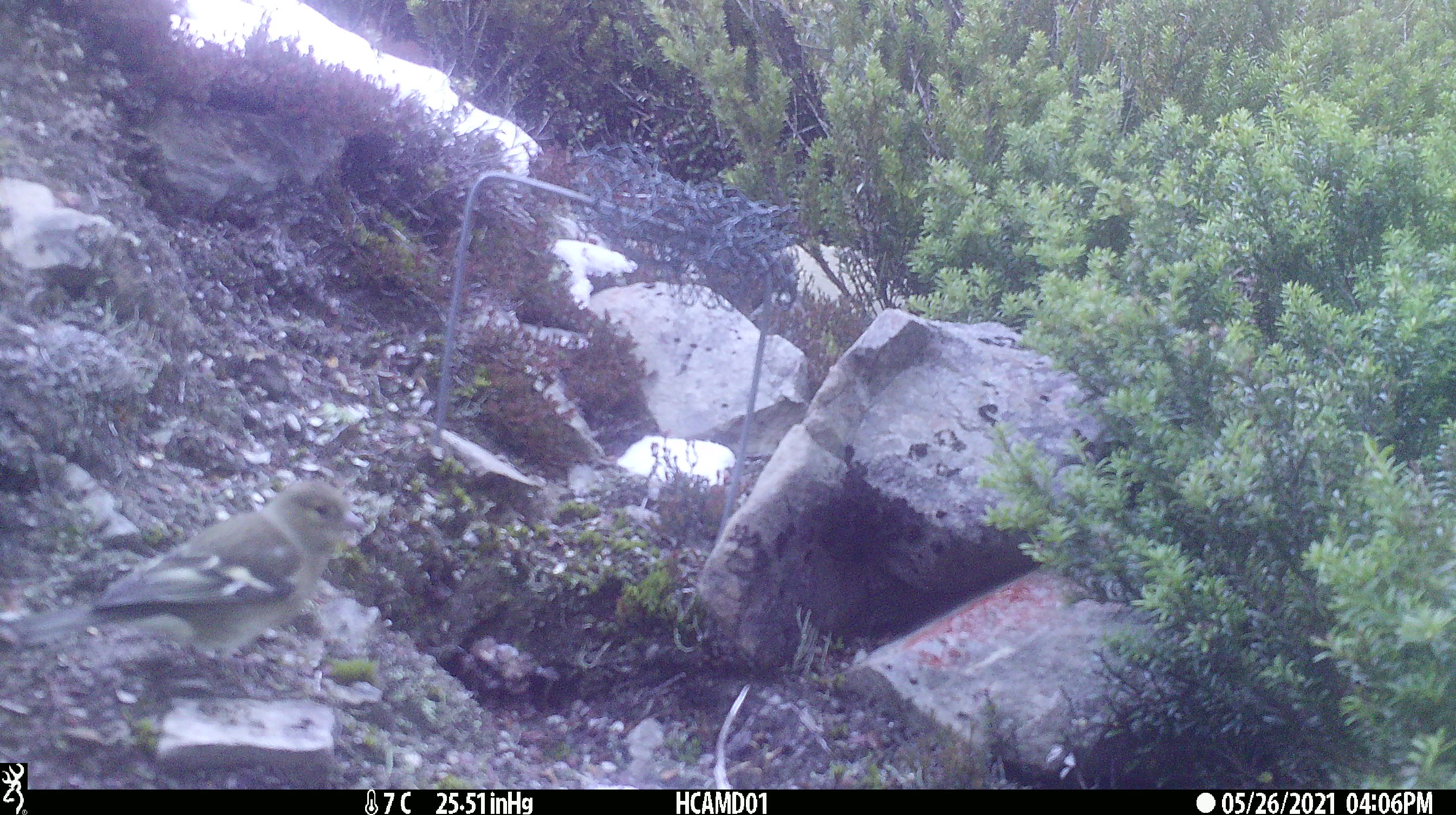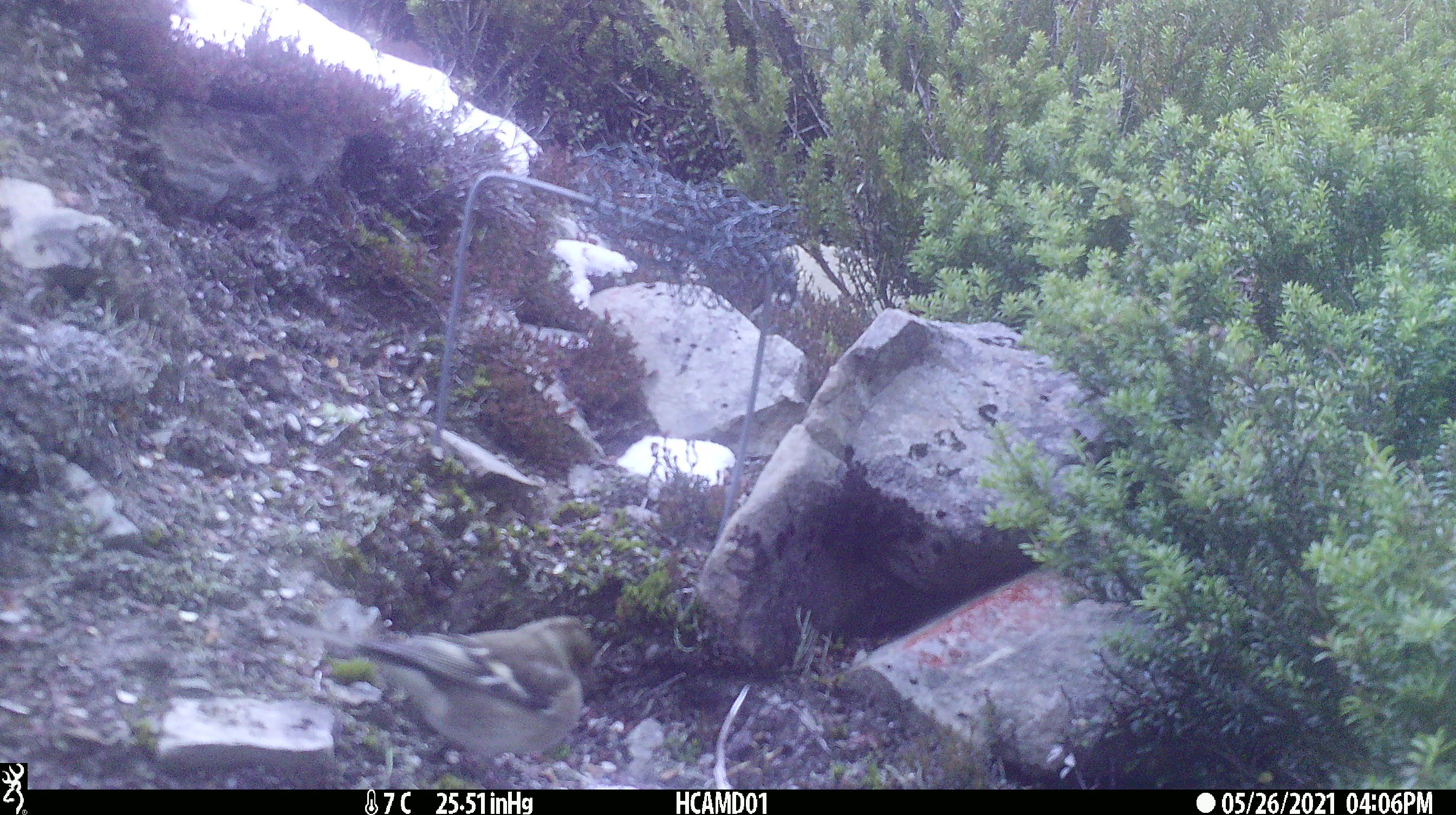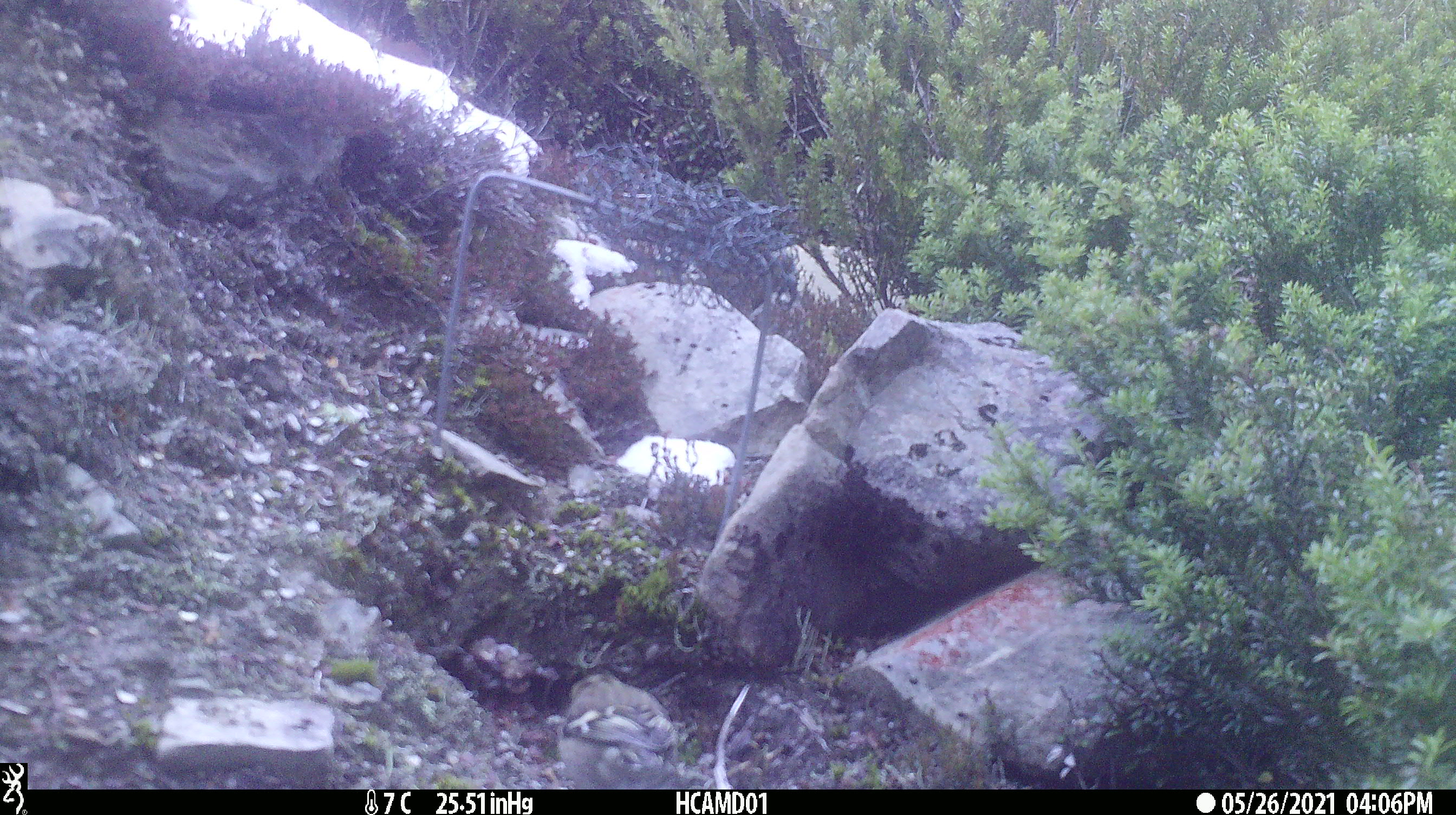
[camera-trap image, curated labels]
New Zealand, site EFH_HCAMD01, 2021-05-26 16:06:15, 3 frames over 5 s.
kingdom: Animalia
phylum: Chordata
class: Aves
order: Passeriformes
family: Fringillidae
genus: Fringilla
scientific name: Fringilla coelebs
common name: common chaffinch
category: chaffinch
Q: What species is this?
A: Chaffinch (common chaffinch) (Fringilla coelebs).